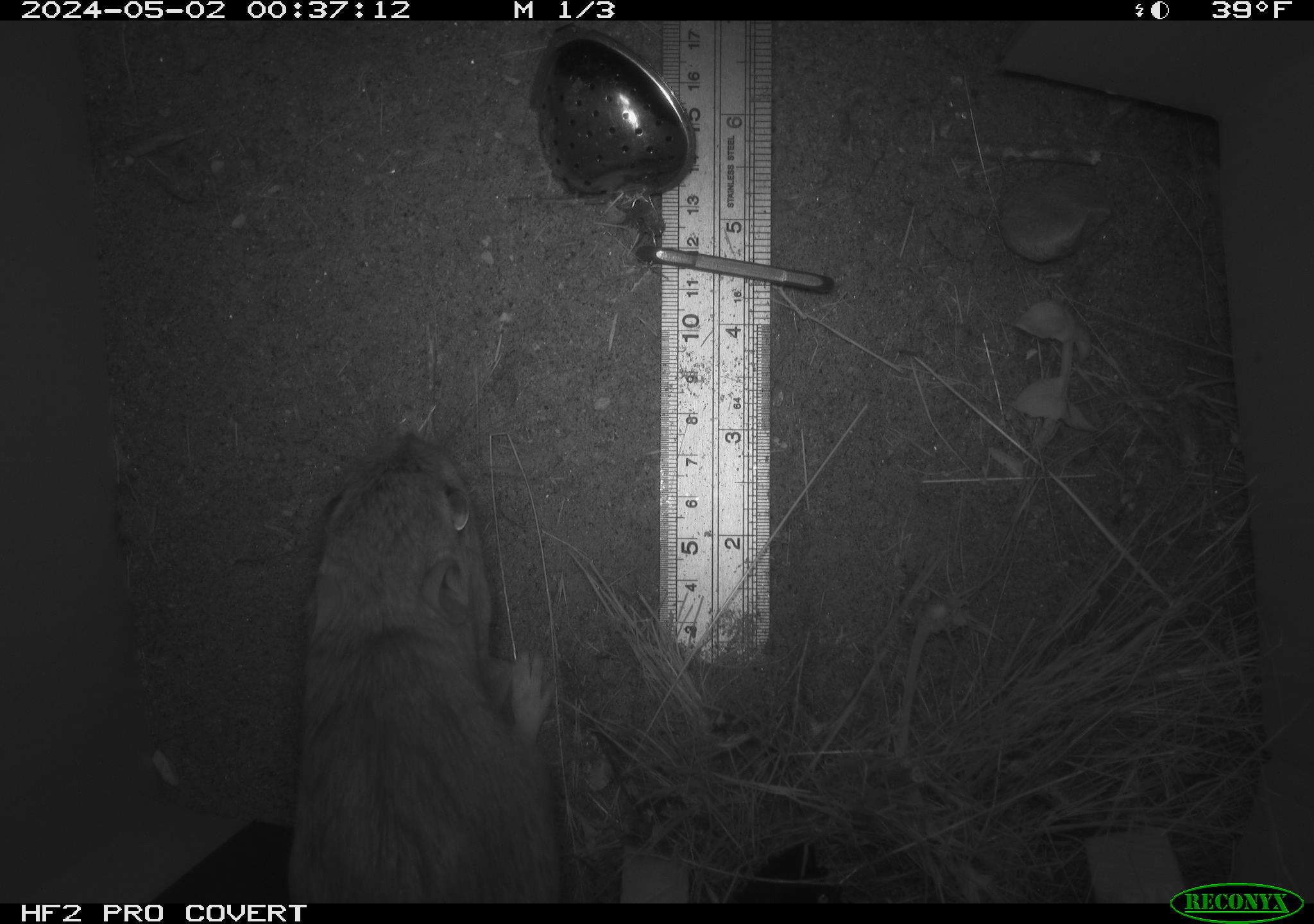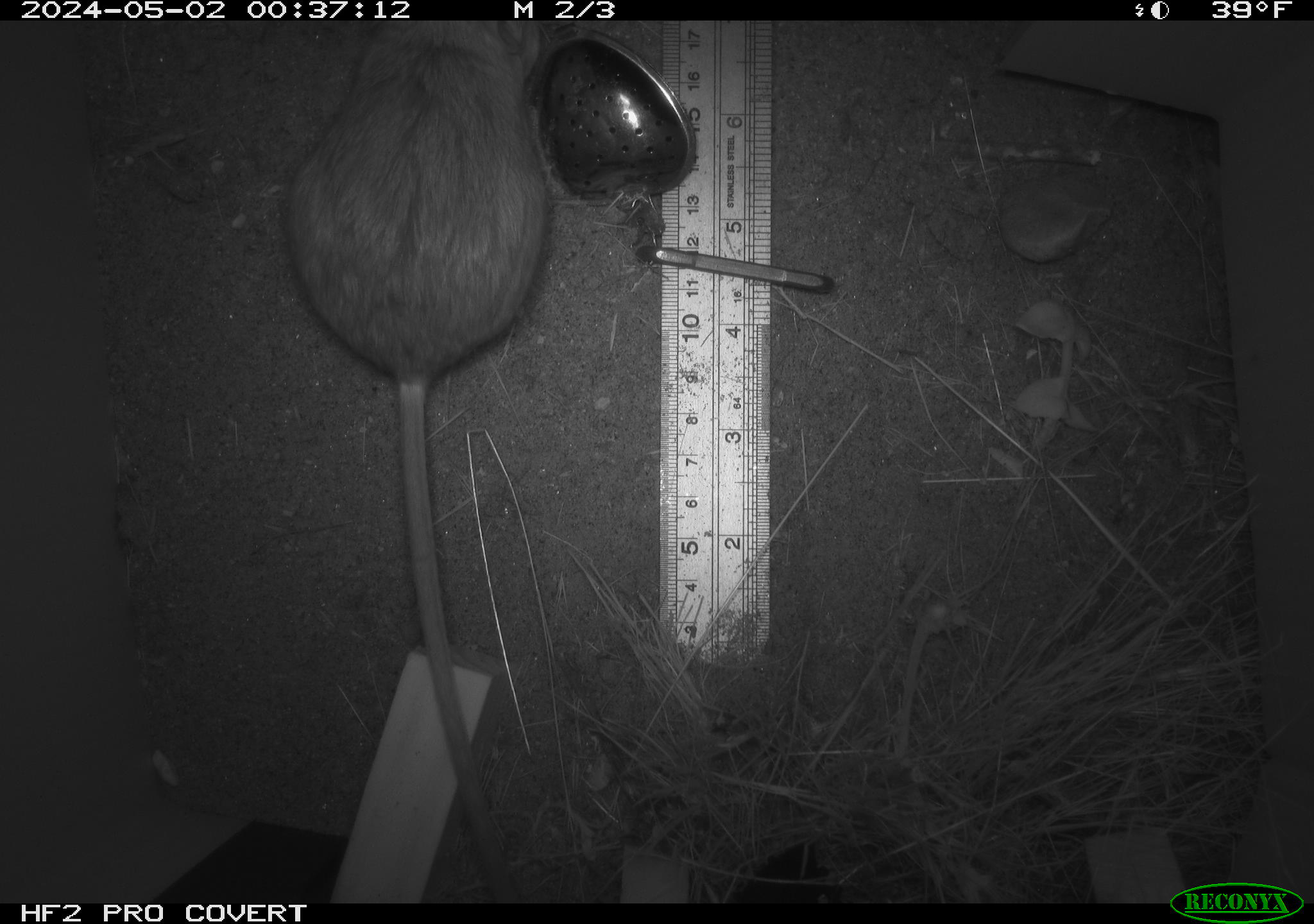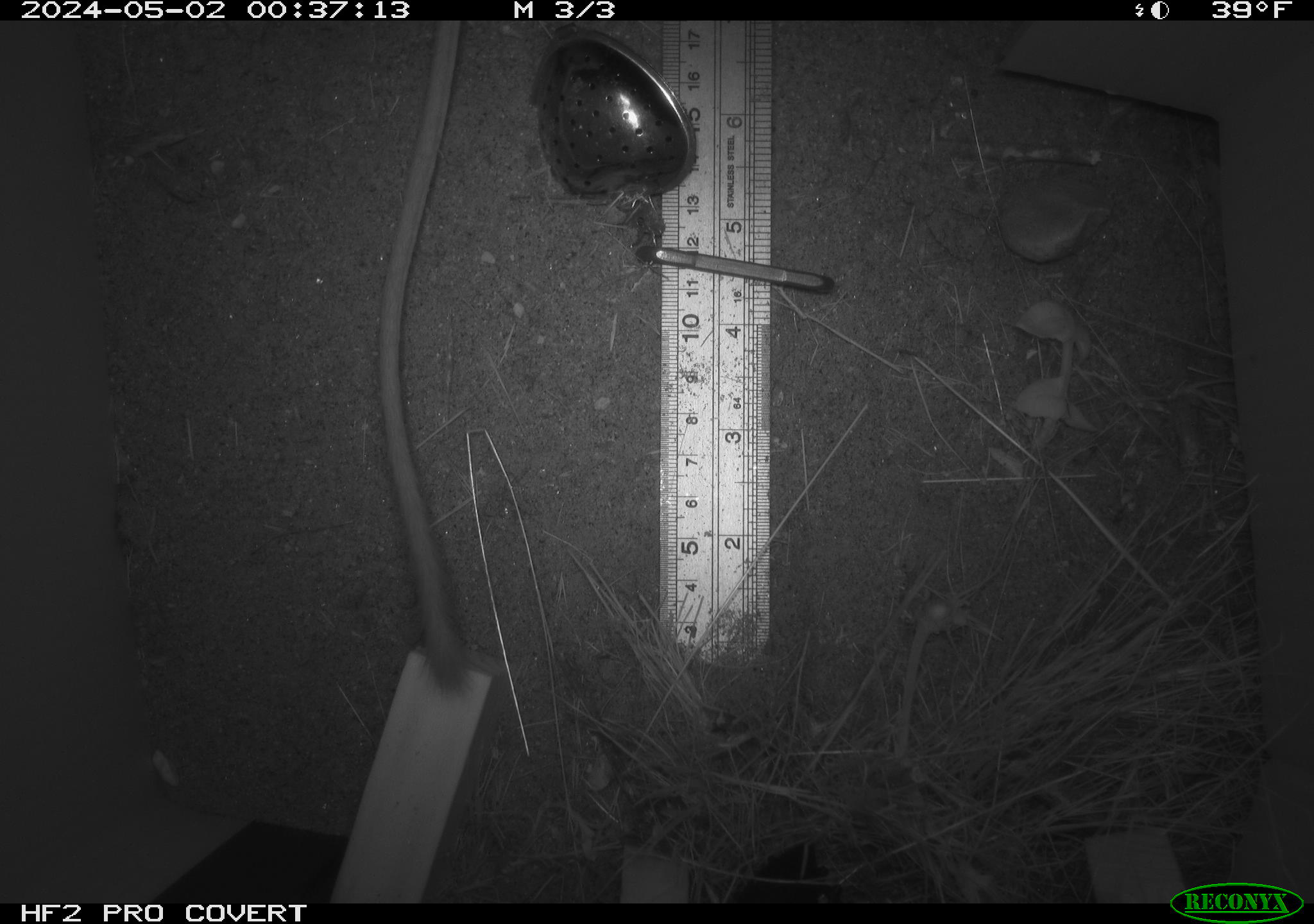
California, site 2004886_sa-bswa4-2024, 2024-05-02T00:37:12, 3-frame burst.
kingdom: Animalia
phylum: Chordata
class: Mammalia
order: Rodentia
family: Heteromyidae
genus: Dipodomys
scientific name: Dipodomys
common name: kangaroo rats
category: dipodomys species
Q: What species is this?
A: Dipodomys species (kangaroo rats) (Dipodomys).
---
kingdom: Animalia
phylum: Chordata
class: Mammalia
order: Rodentia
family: Heteromyidae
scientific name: Heteromyidae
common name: kangaroo rats and pocket mice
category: heteromyidae family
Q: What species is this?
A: Heteromyidae family (kangaroo rats and pocket mice) (Heteromyidae).